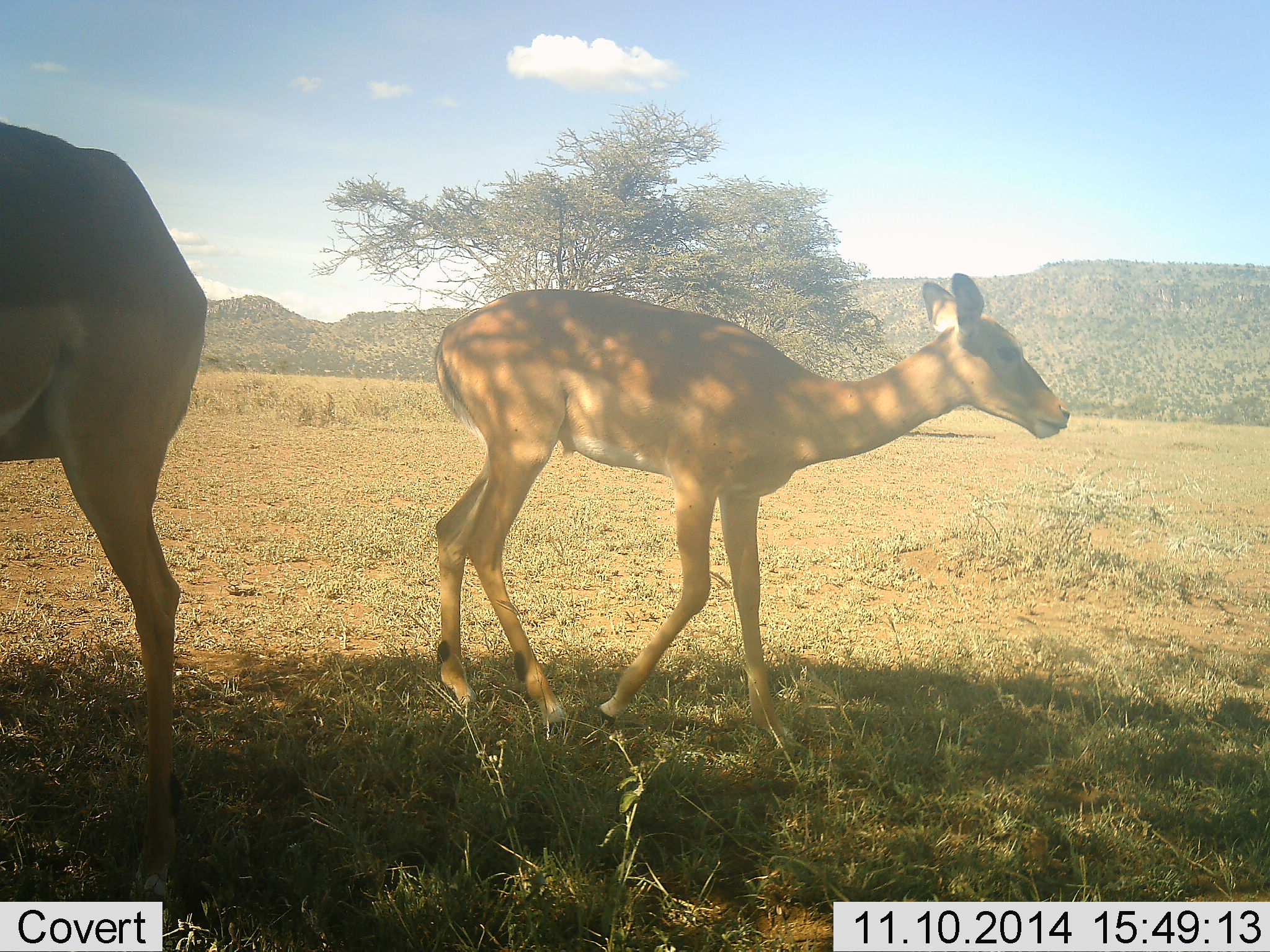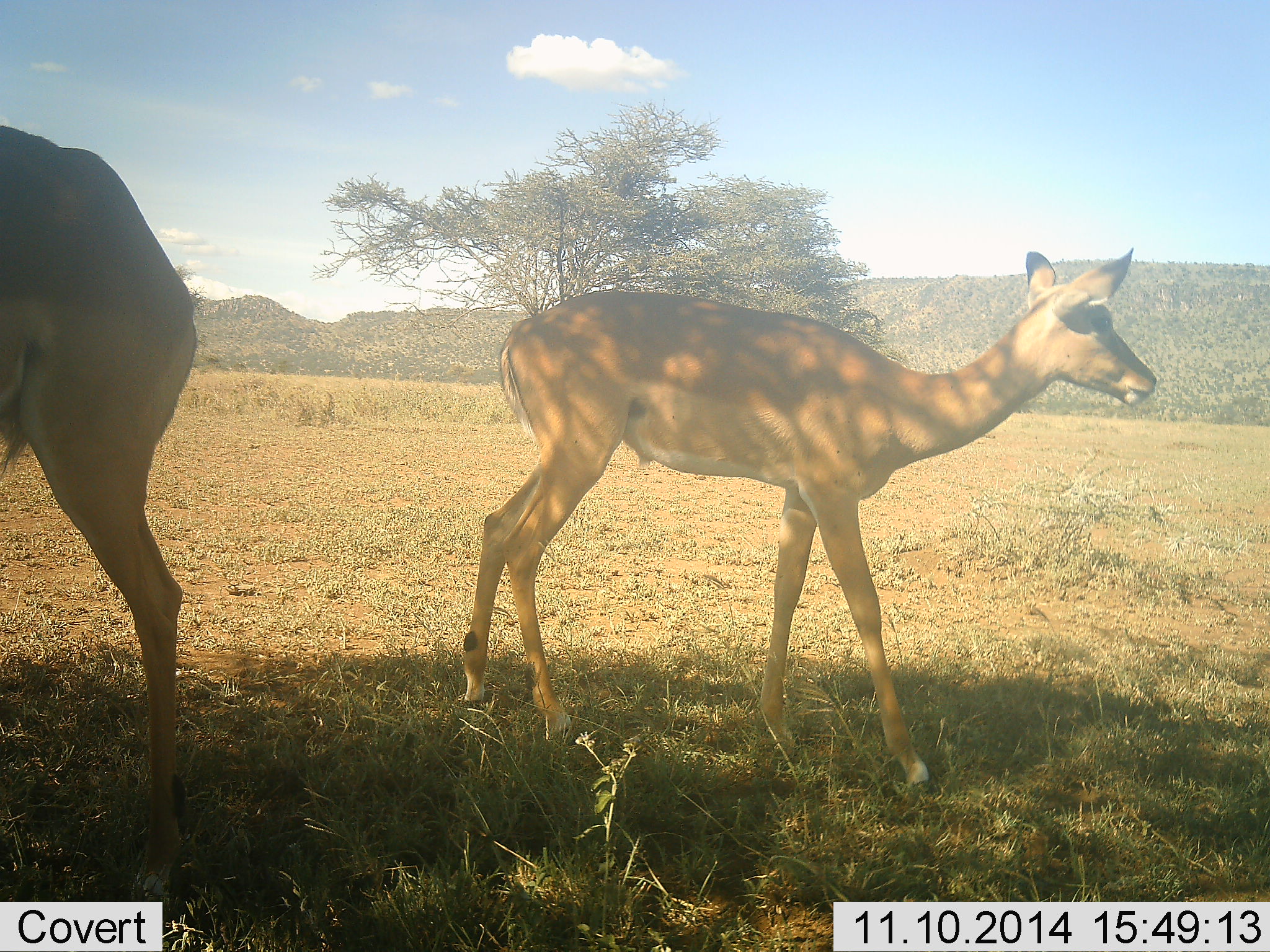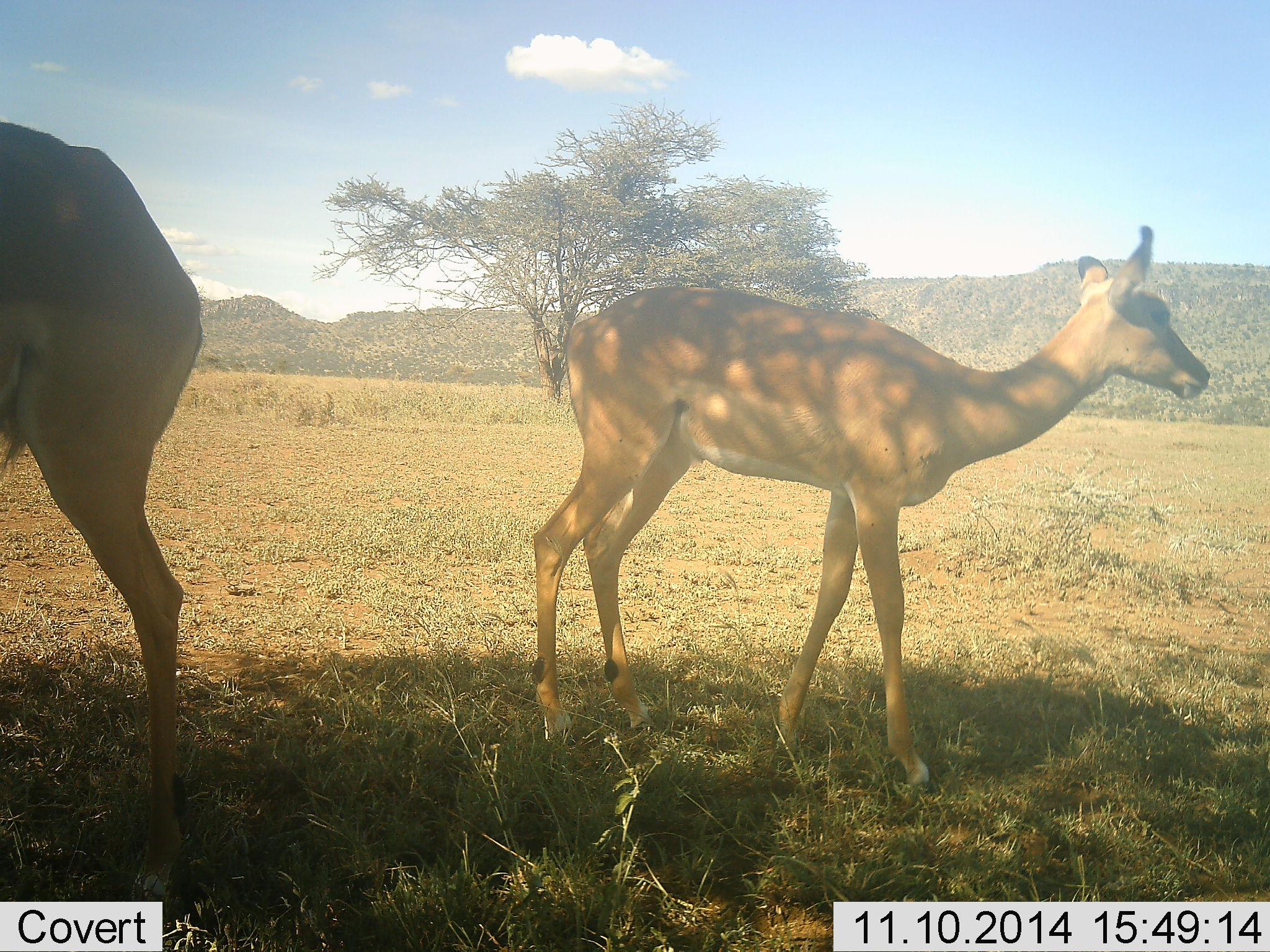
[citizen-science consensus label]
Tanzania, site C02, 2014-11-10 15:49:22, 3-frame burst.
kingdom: Animalia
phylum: Chordata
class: Mammalia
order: Artiodactyla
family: Bovidae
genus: Aepyceros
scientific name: Aepyceros melampus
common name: impala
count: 2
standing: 90%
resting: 0%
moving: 50%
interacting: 0%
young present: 60%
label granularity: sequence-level